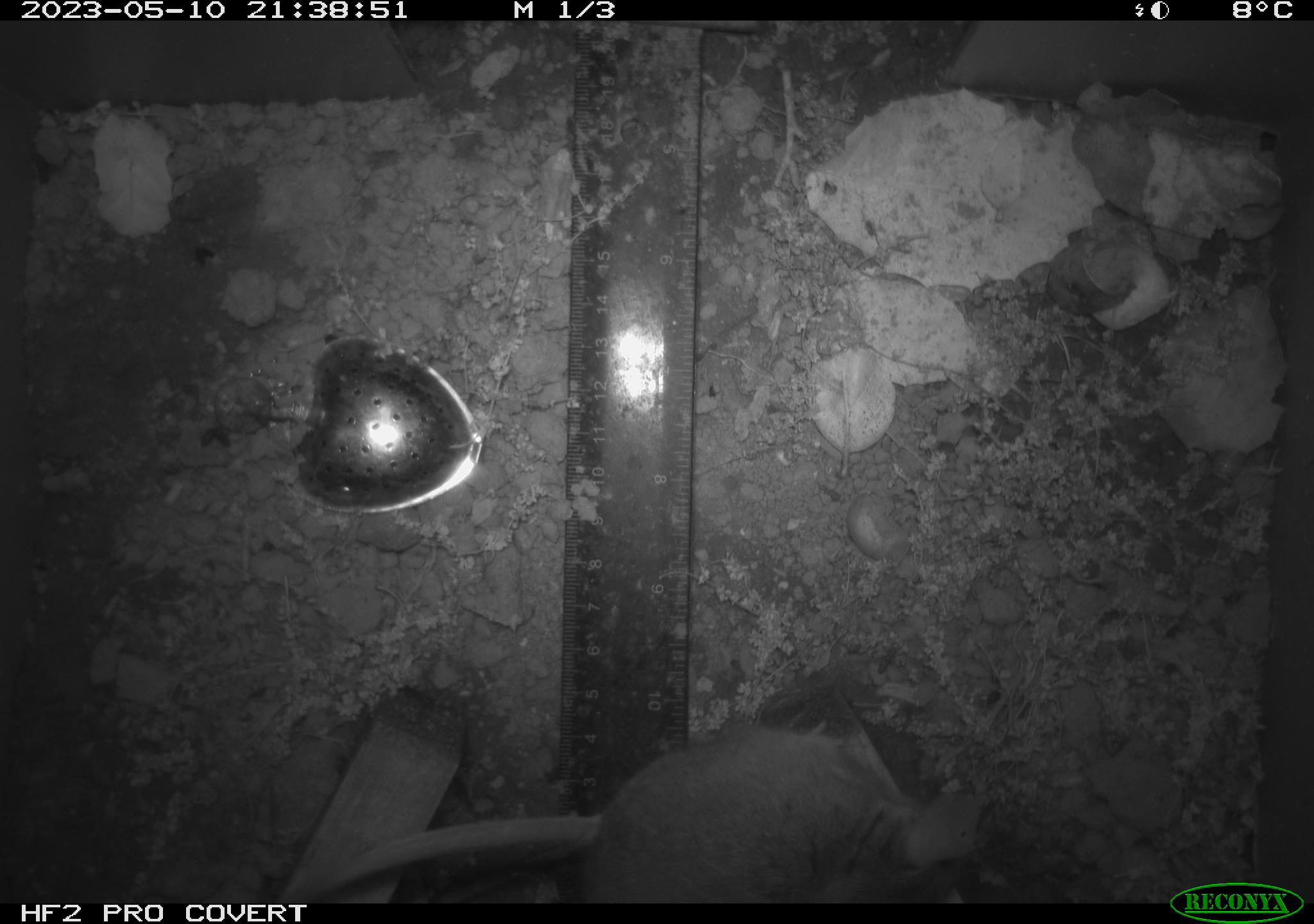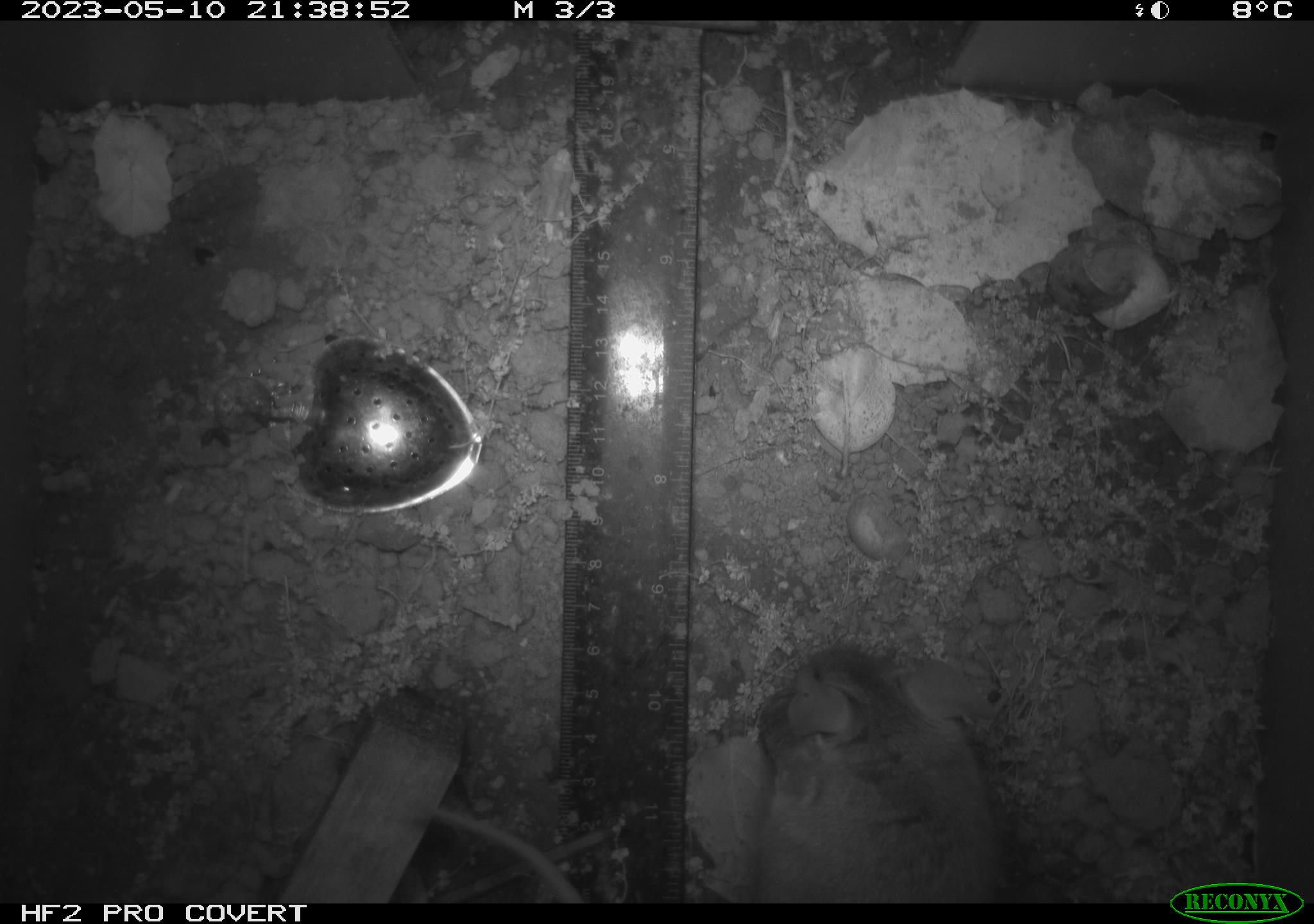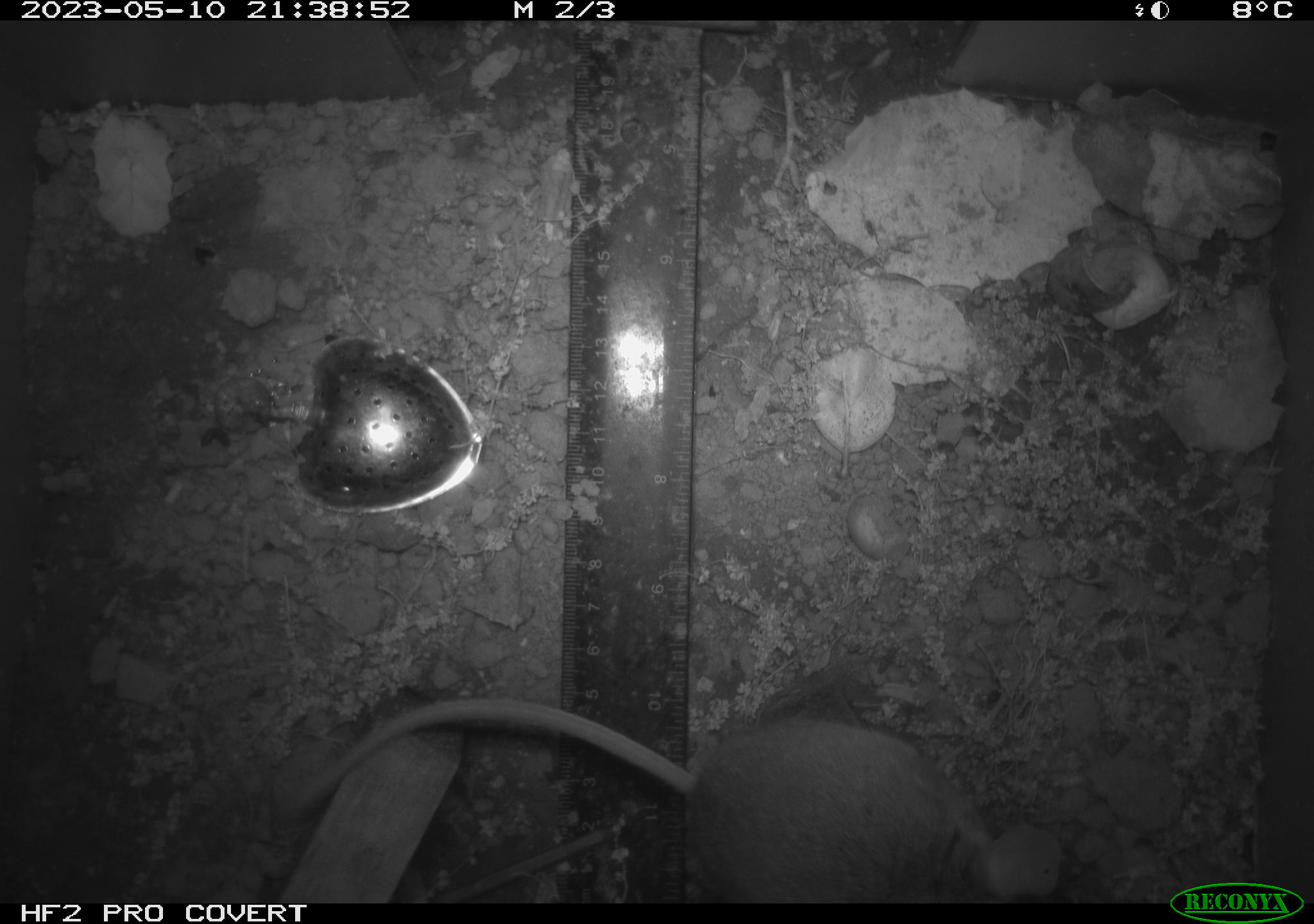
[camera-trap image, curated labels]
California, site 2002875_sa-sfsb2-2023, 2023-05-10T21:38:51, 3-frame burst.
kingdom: Animalia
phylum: Chordata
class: Mammalia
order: Rodentia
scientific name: Rodentia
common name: mouse species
Mouse species (Rodentia).